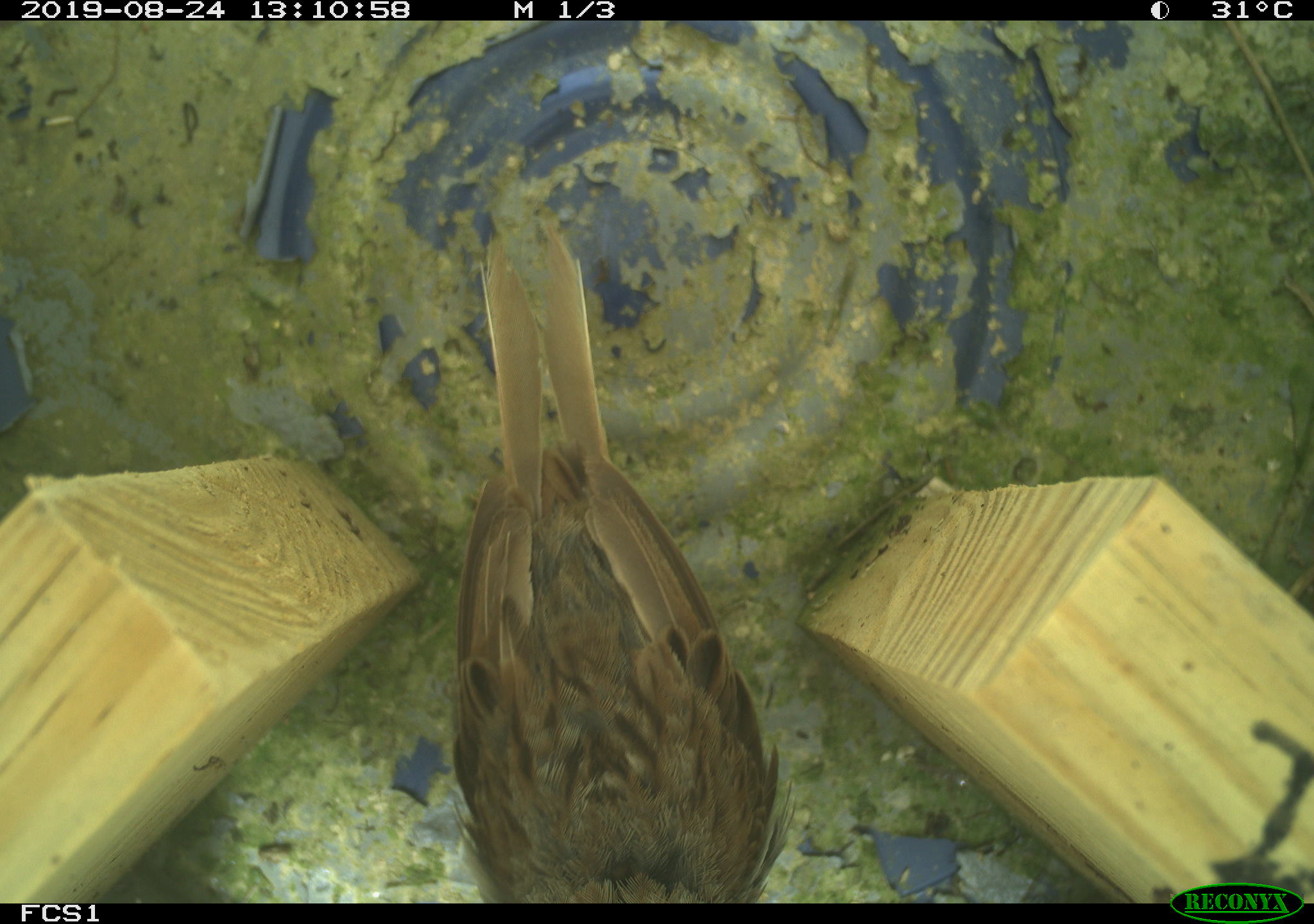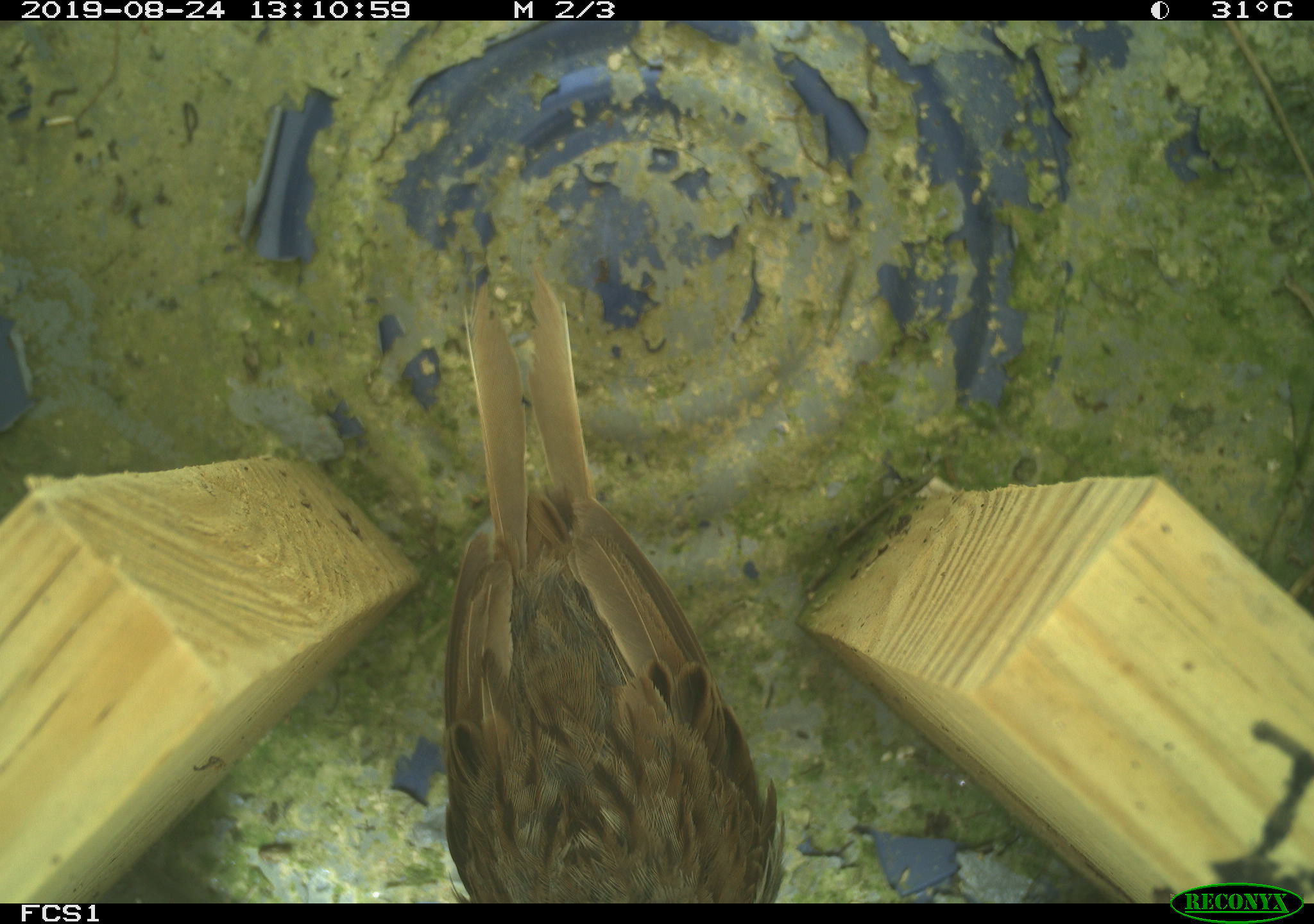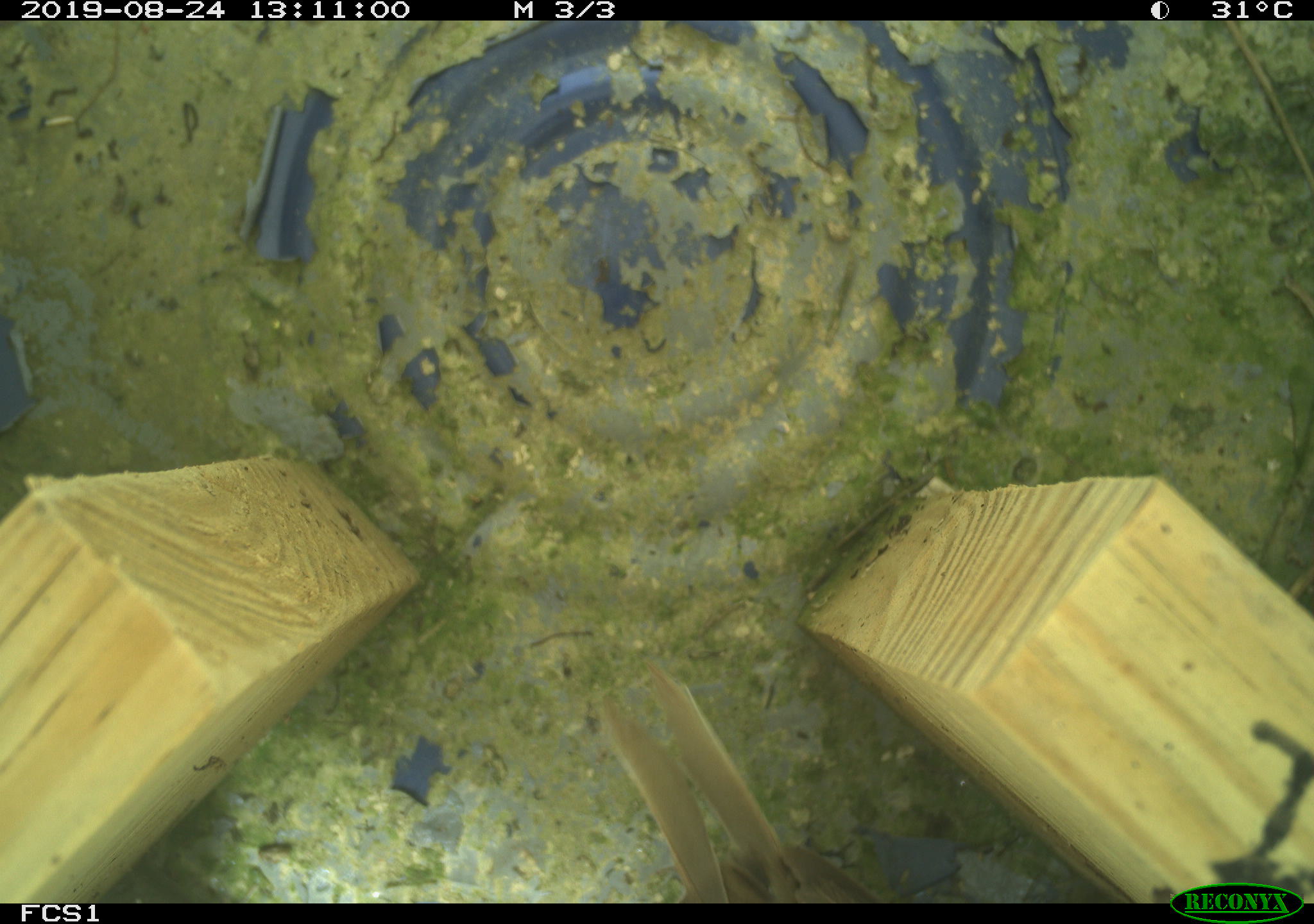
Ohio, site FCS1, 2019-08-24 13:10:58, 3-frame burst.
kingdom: Animalia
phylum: Chordata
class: Aves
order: Passeriformes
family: Passerellidae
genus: Melospiza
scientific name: Melospiza melodia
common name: song sparrow